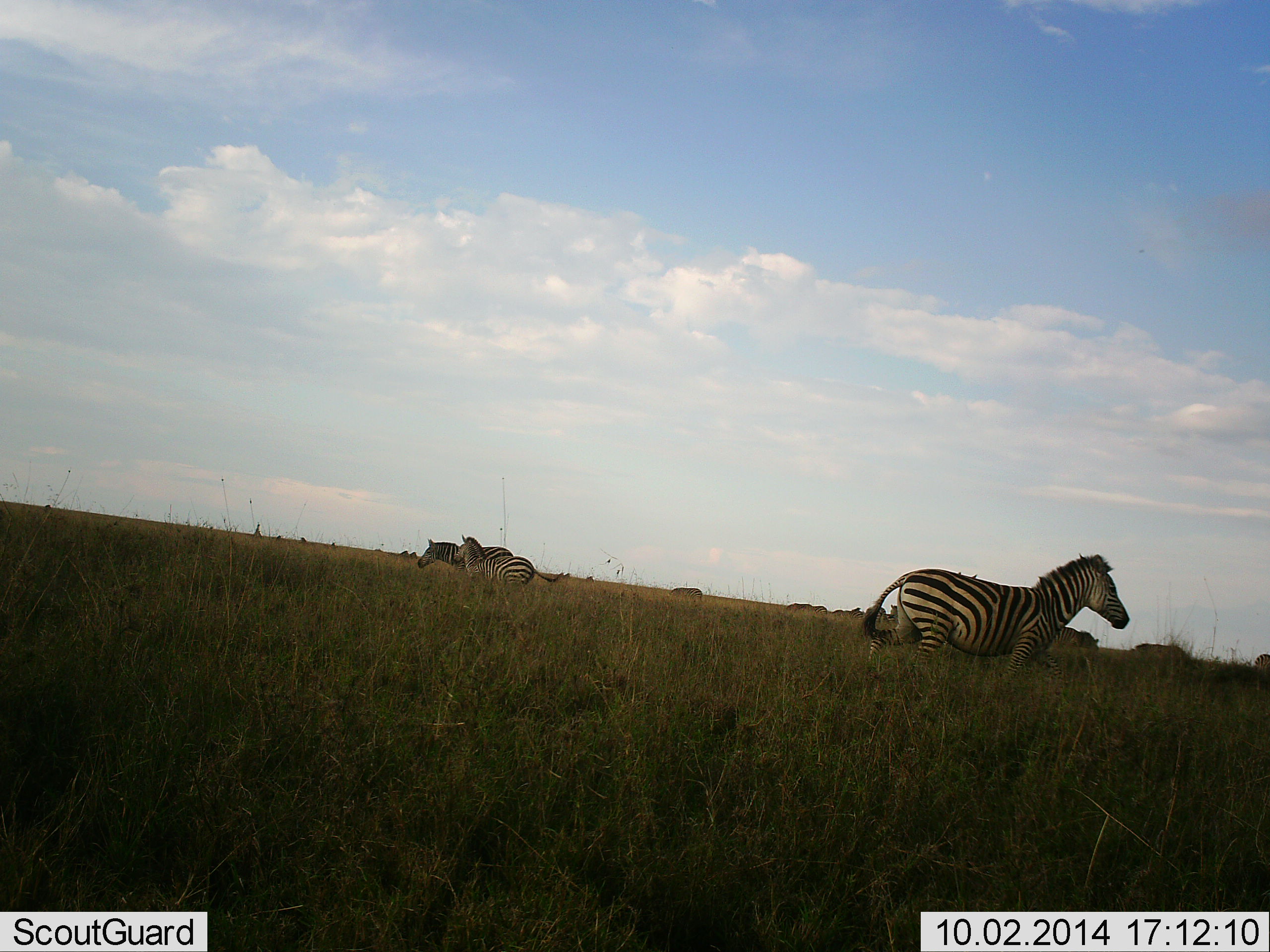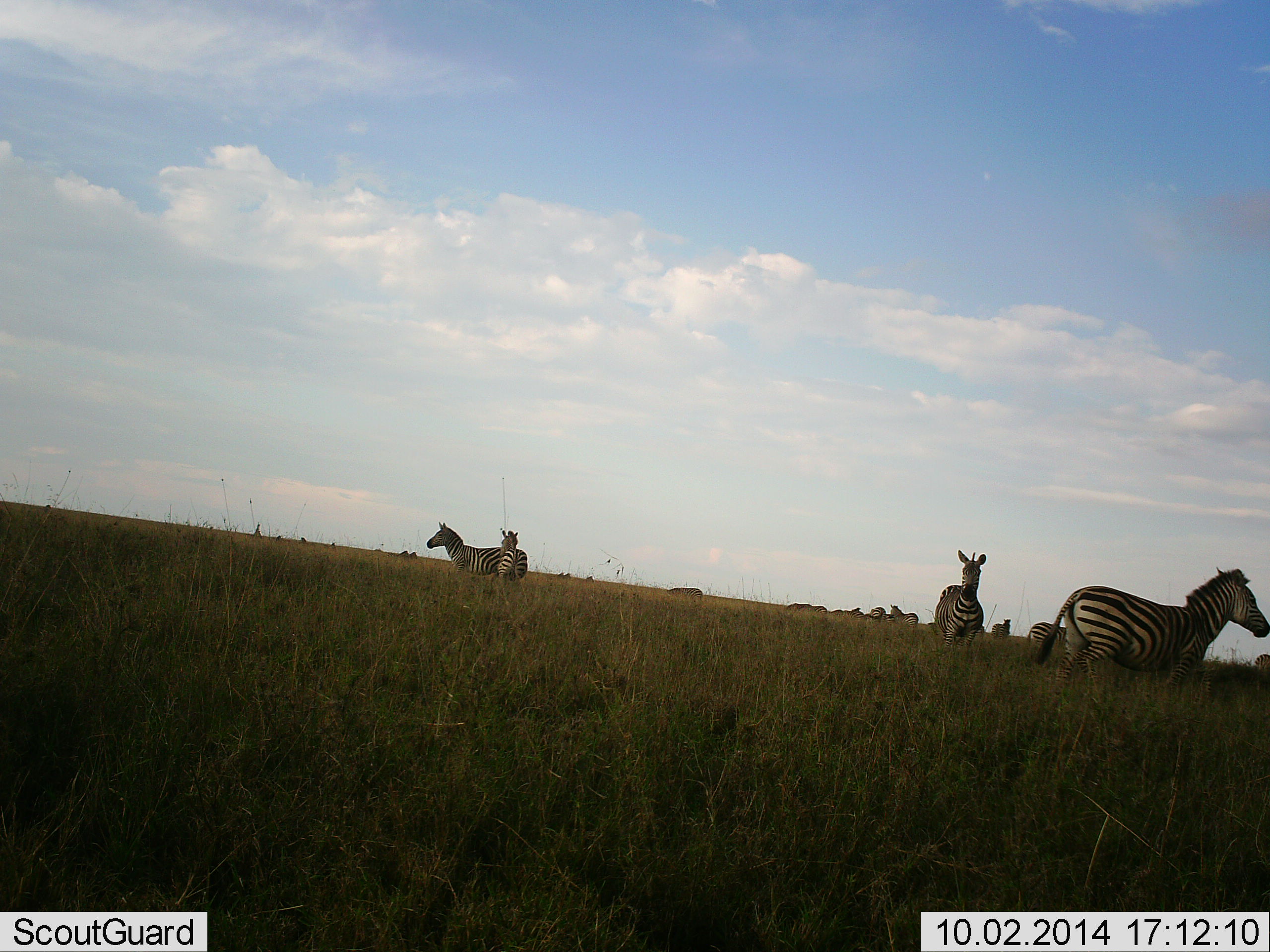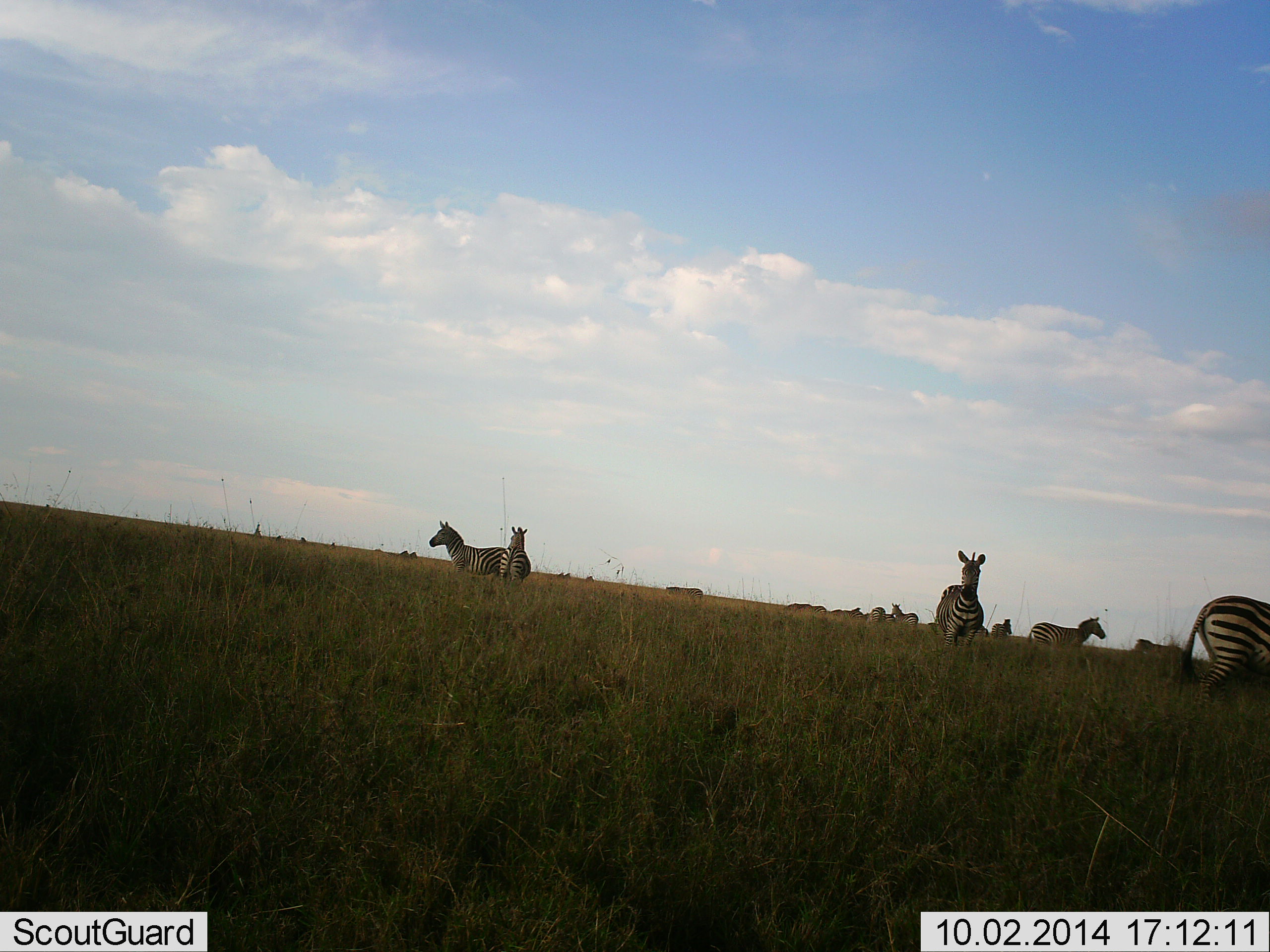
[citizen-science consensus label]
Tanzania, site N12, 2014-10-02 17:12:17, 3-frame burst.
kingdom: Animalia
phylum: Chordata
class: Mammalia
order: Perissodactyla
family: Equidae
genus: Equus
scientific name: Equus quagga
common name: plains zebra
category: zebra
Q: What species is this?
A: Zebra (plains zebra) (Equus quagga).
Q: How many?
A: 10.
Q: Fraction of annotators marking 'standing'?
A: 73%.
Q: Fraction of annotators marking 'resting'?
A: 18%.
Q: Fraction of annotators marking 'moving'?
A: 73%.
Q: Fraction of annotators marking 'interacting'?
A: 9%.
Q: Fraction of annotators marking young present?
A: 0%.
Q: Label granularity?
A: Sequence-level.